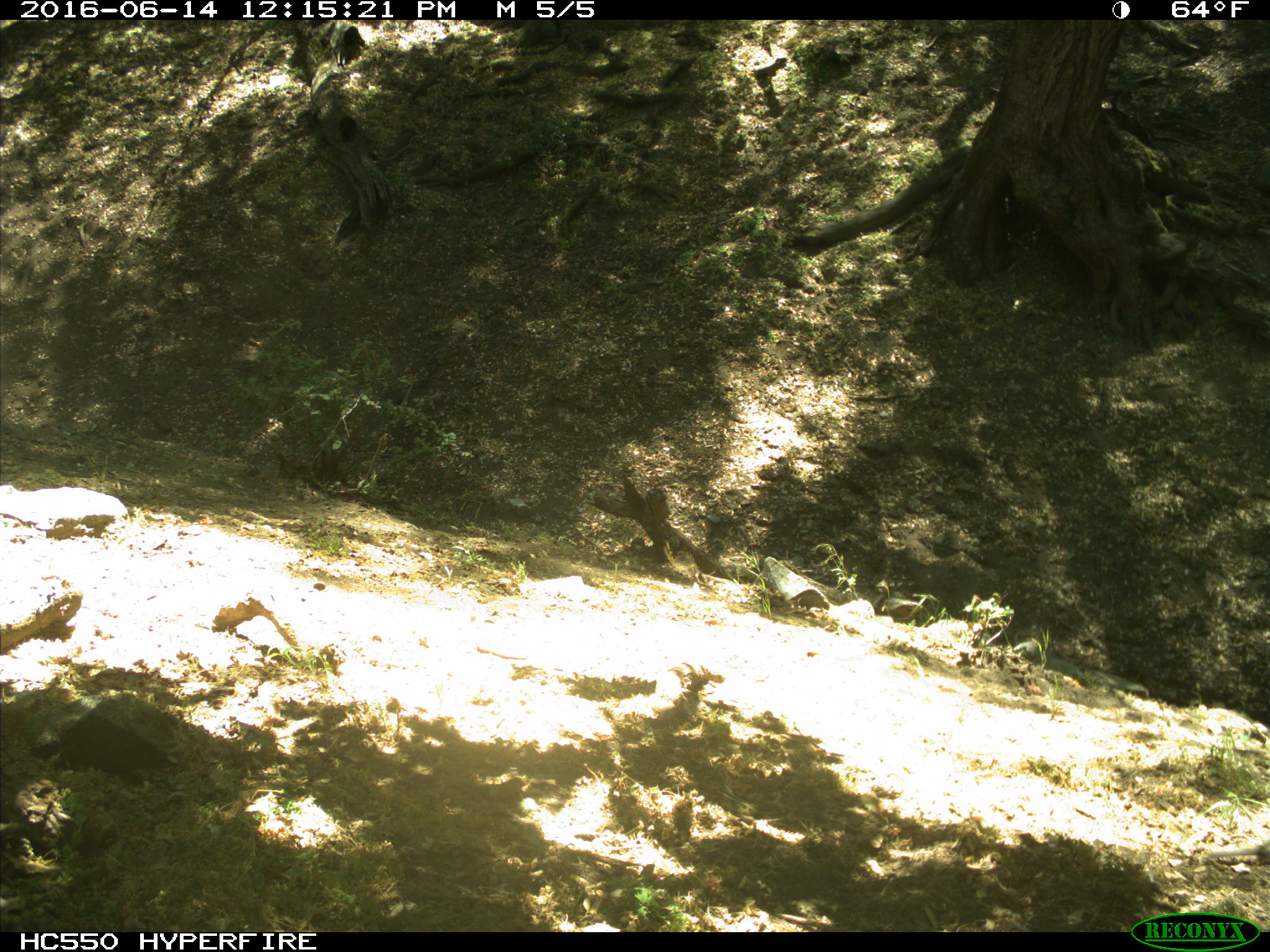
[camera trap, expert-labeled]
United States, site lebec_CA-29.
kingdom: Animalia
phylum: Chordata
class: Aves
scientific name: Aves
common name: birds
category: unidentified bird